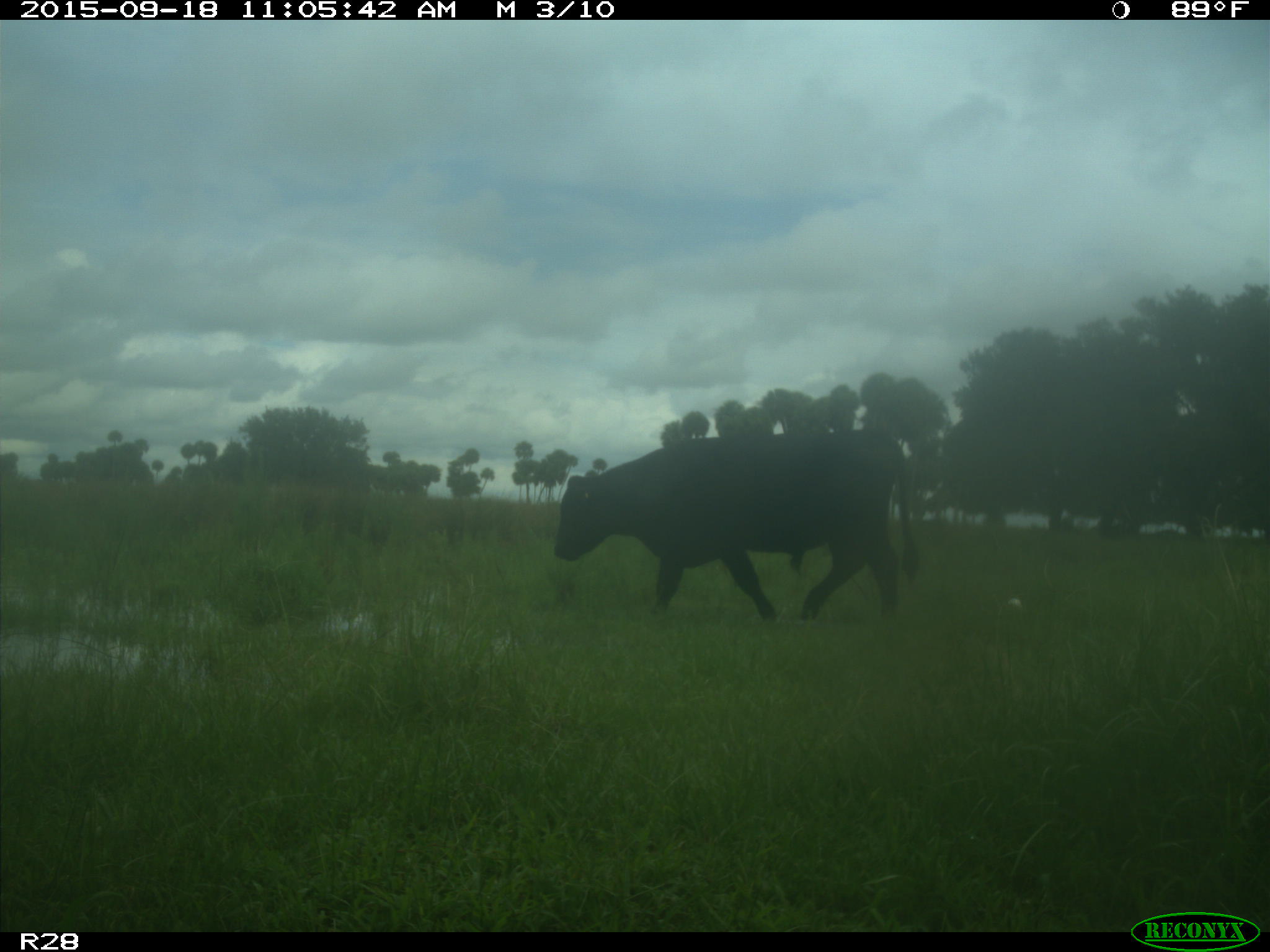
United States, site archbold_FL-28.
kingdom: Animalia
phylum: Chordata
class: Mammalia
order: Artiodactyla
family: Bovidae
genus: Bos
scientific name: Bos taurus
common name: domestic cow